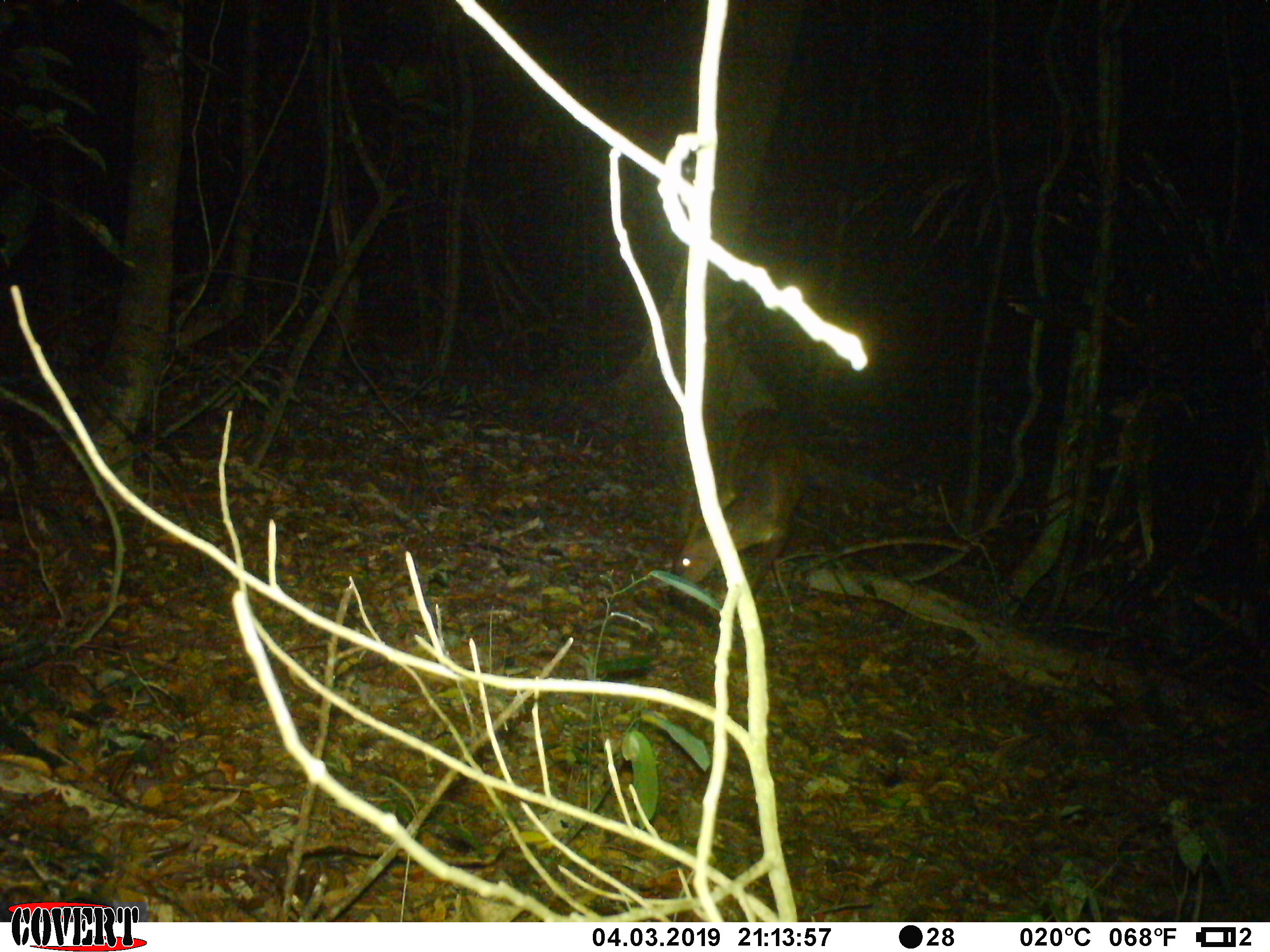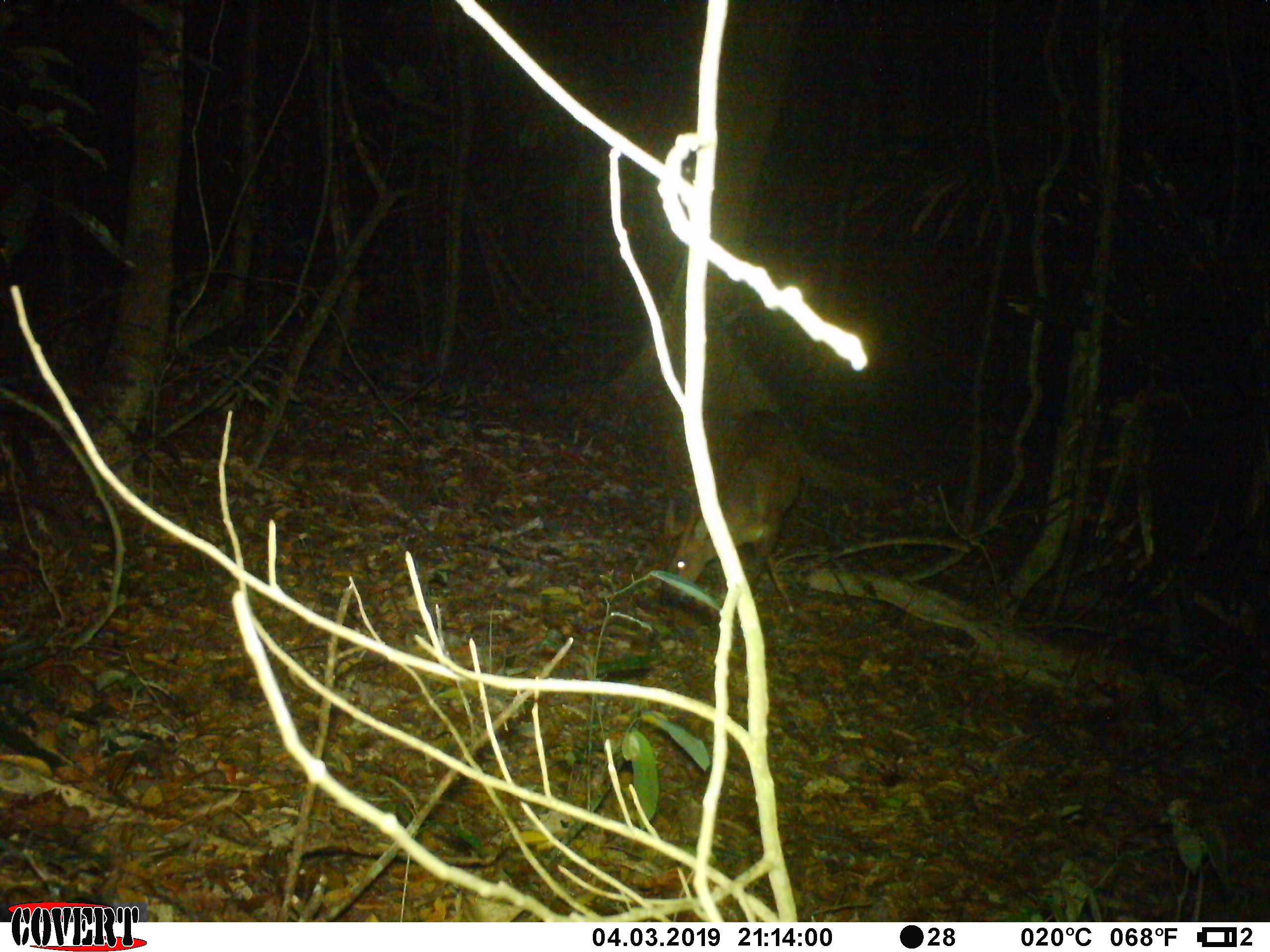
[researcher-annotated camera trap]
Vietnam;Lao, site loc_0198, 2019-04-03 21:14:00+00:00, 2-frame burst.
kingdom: Animalia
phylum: Chordata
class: Mammalia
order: Artiodactyla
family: Cervidae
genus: Muntiacus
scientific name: Muntiacus vuquangensis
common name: large-antlered muntjac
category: large antlered muntjac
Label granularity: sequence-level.